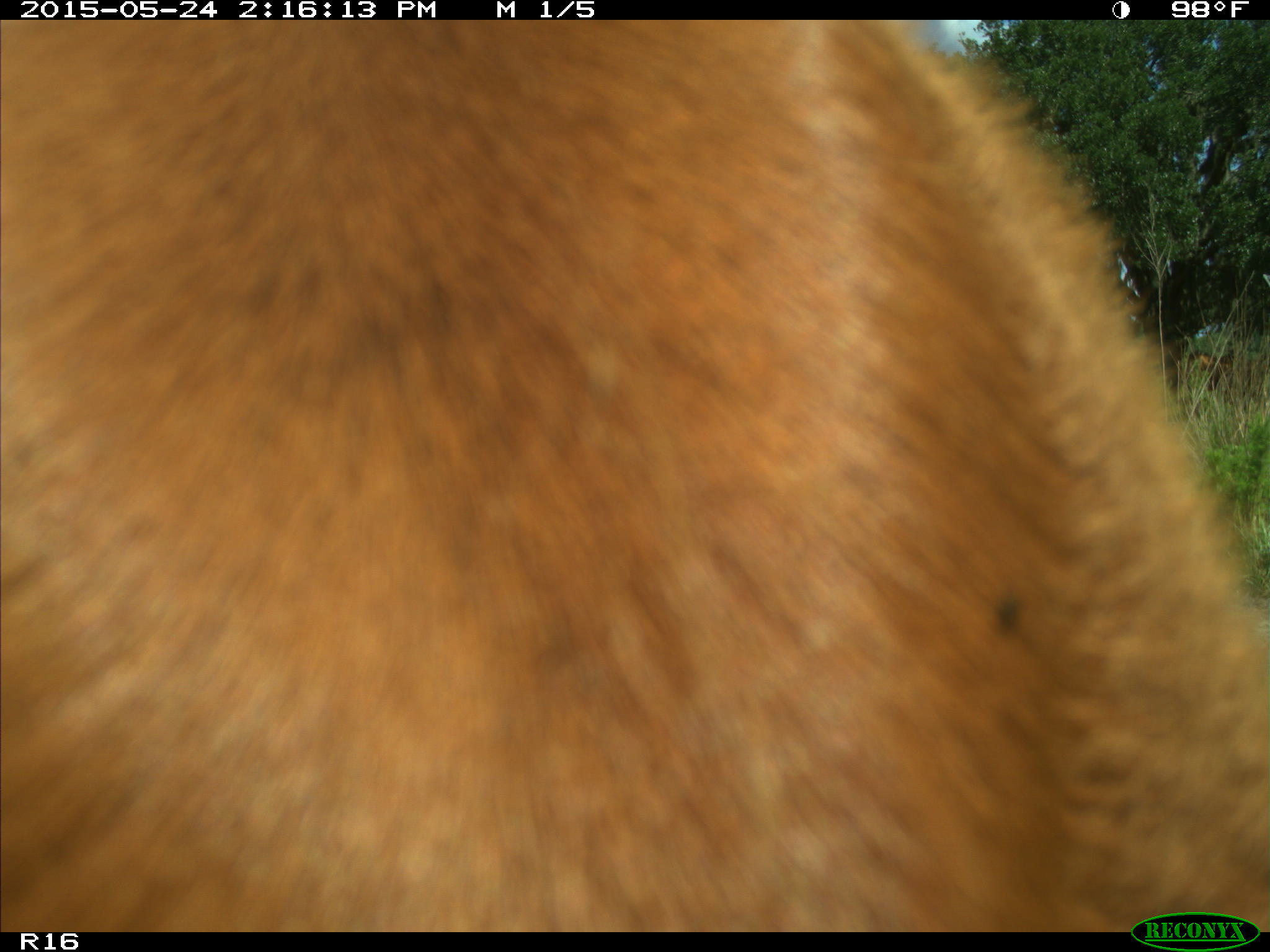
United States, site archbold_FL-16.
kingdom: Animalia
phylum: Chordata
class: Mammalia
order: Artiodactyla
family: Bovidae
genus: Bos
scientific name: Bos taurus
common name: domestic cow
Bos taurus (domestic cow).